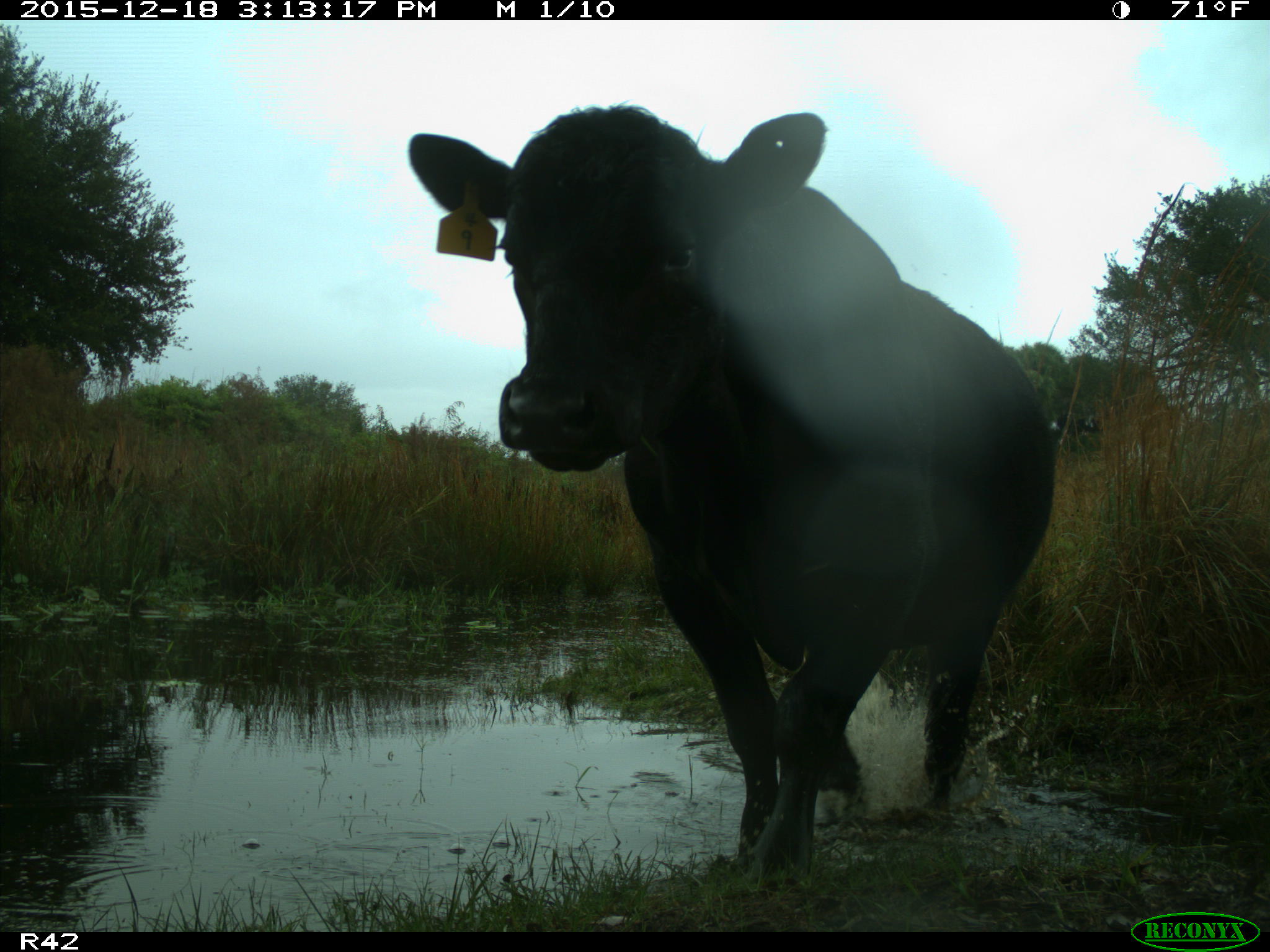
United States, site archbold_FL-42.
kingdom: Animalia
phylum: Chordata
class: Mammalia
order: Artiodactyla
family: Bovidae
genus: Bos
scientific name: Bos taurus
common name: domestic cow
Bos taurus (domestic cow).